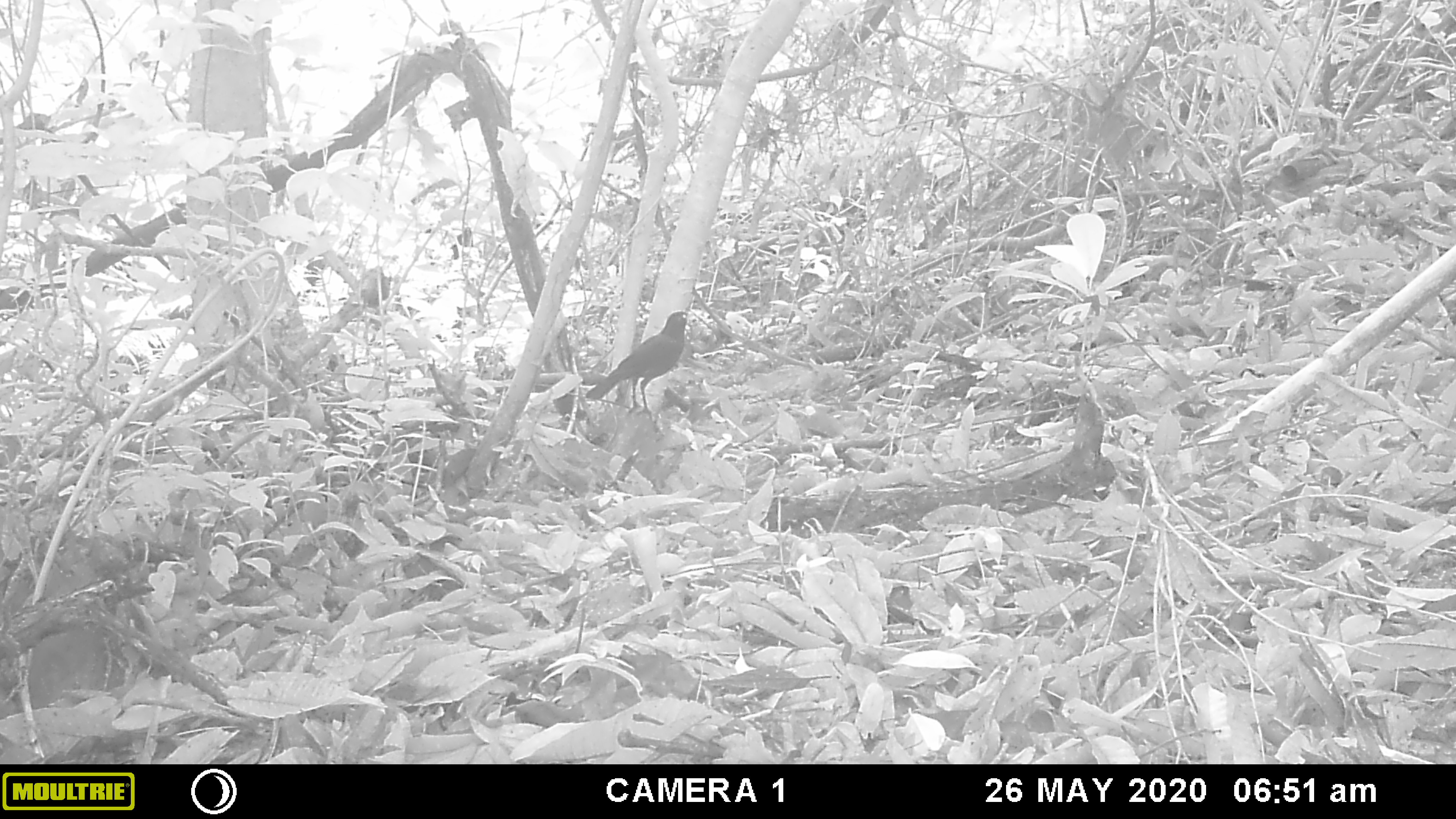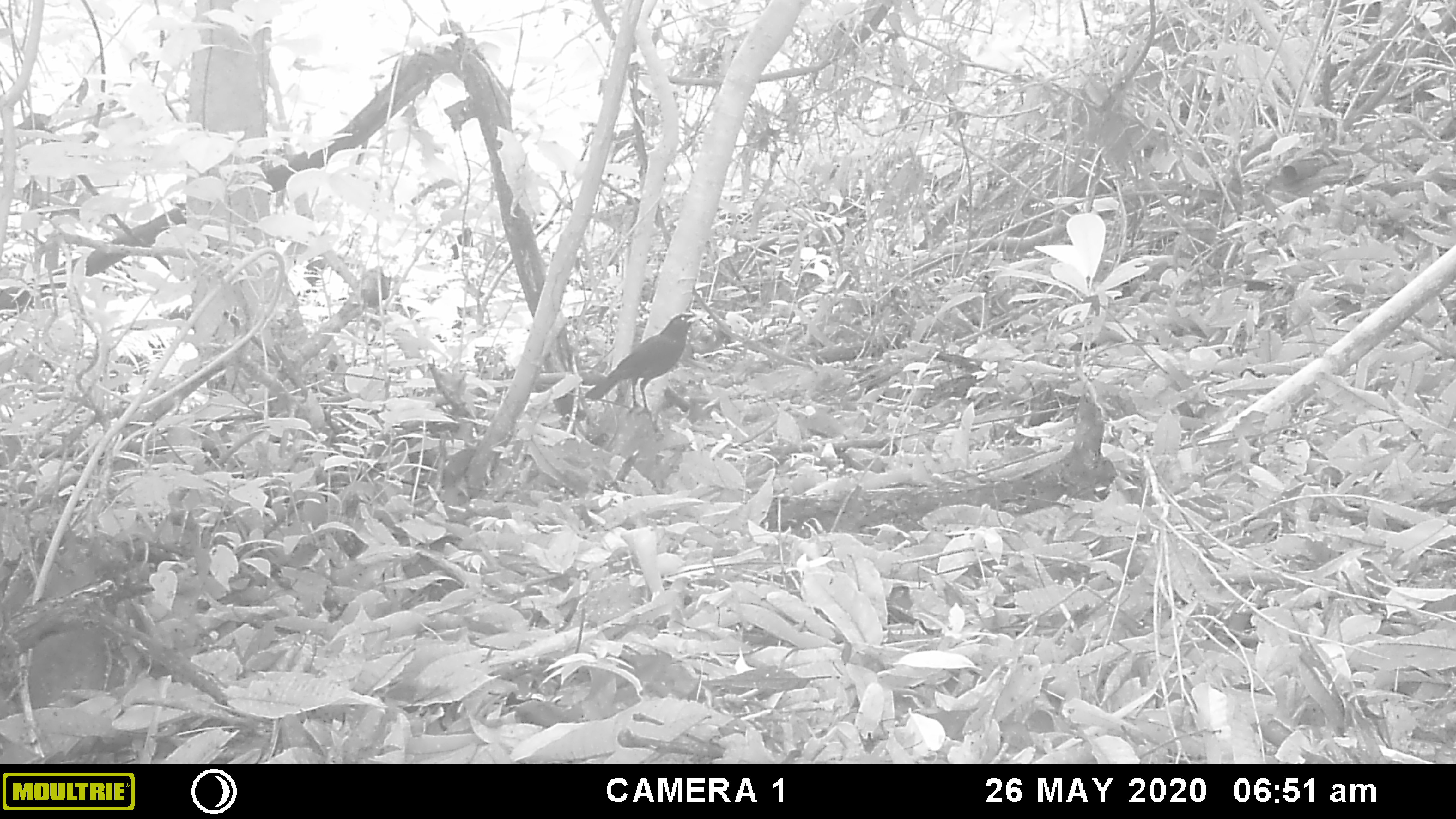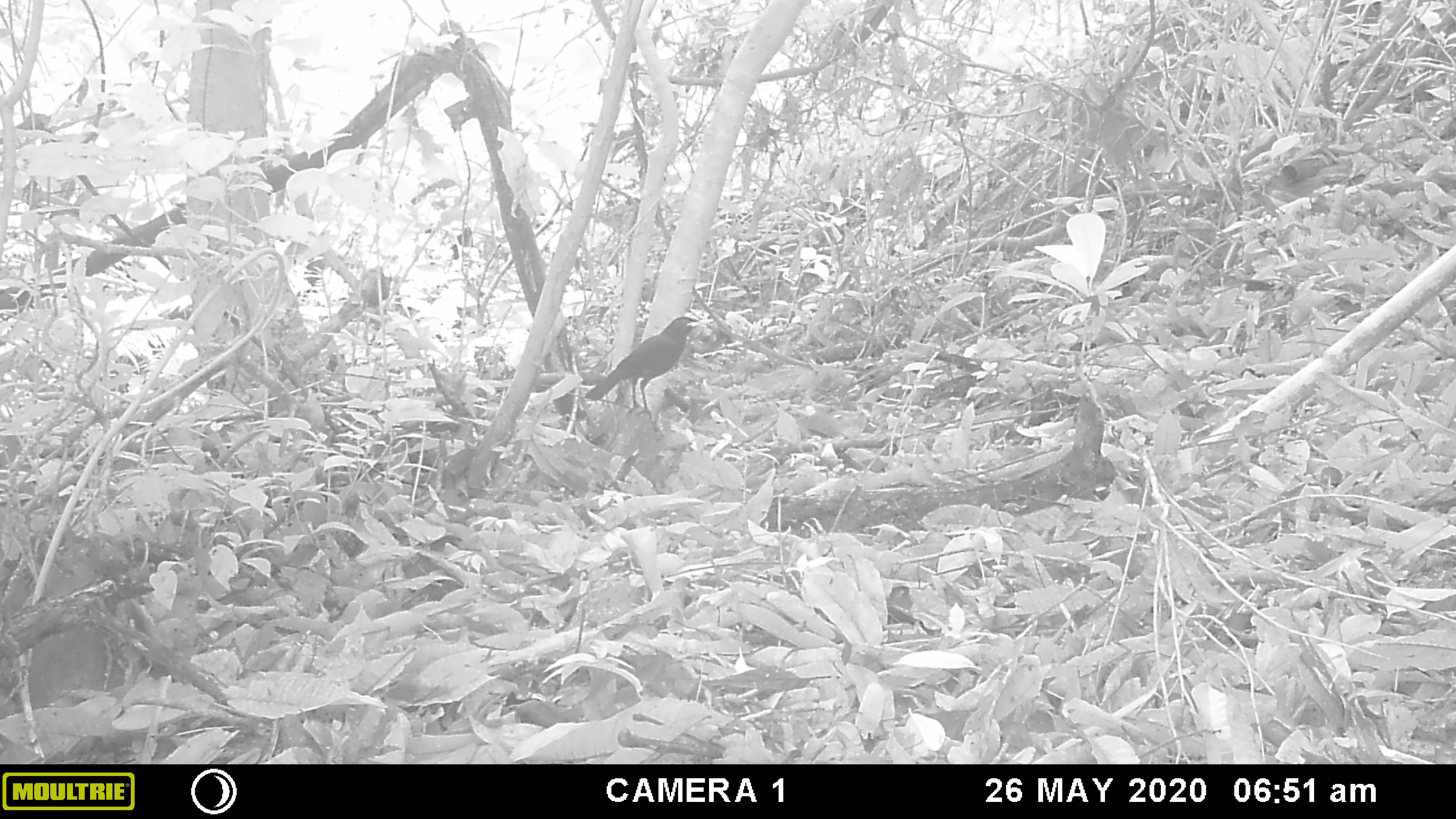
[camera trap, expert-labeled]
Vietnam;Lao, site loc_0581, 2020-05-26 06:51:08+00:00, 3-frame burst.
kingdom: Animalia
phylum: Chordata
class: Aves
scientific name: Aves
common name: bird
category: unidentified bird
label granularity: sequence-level